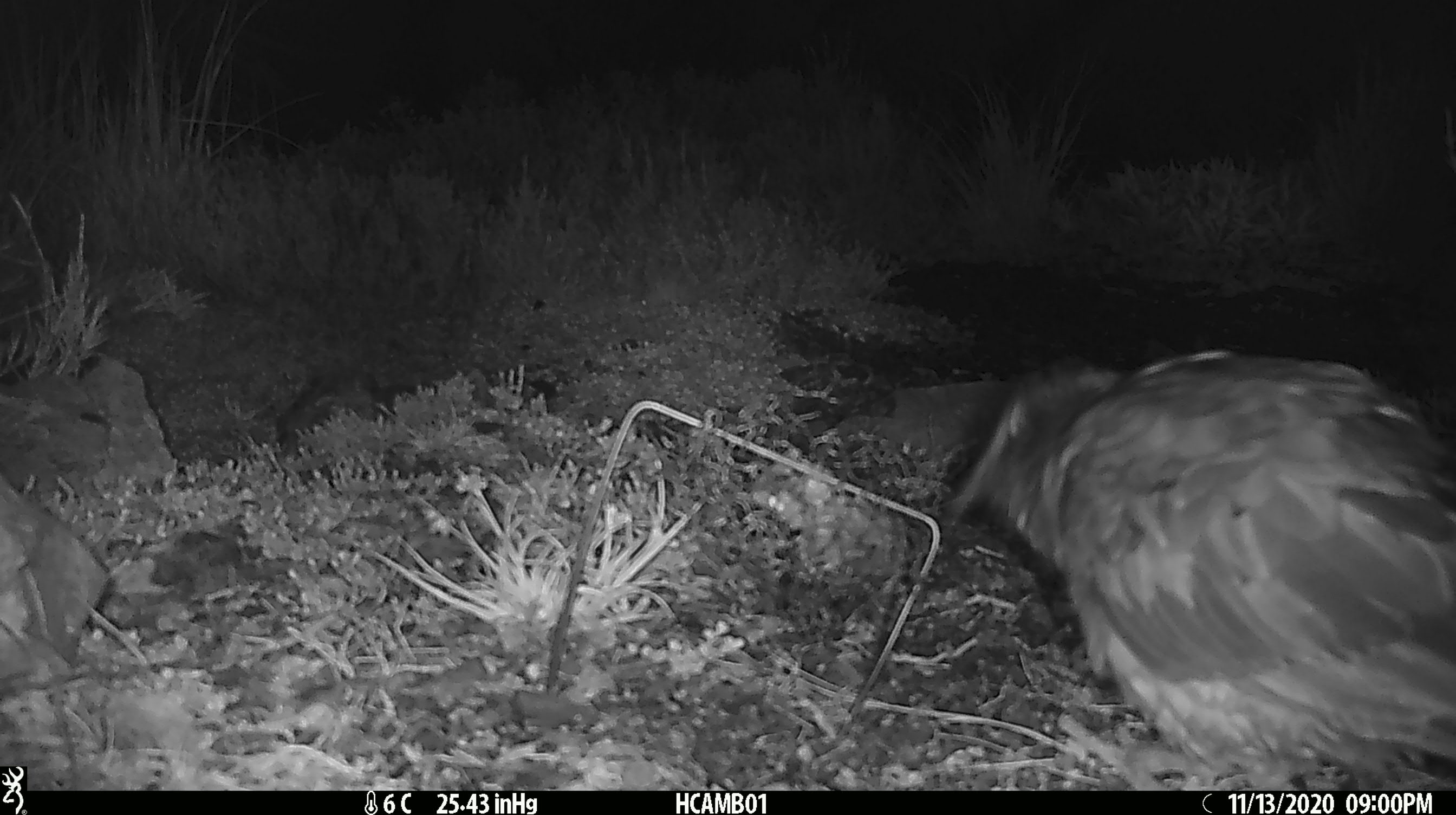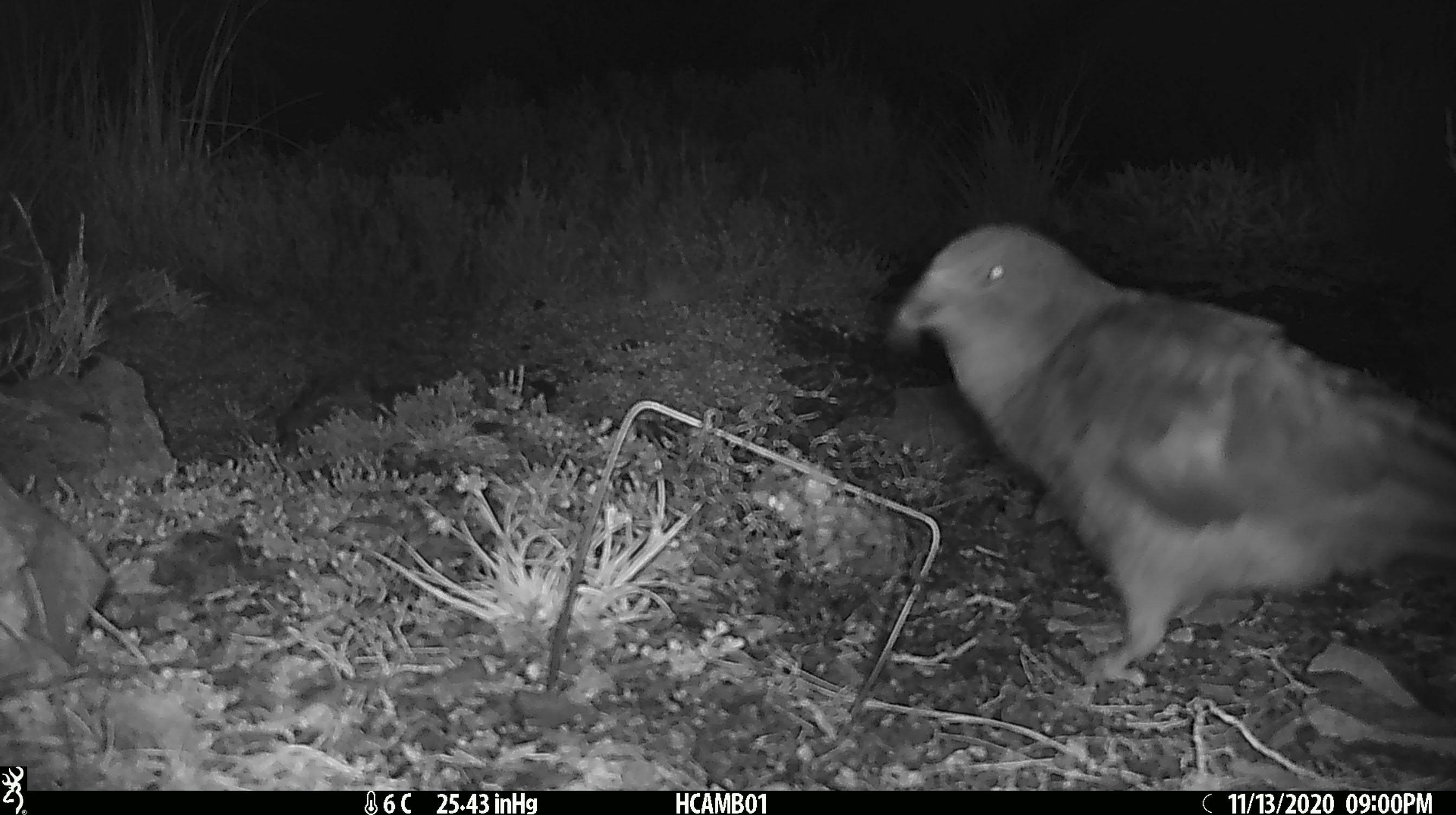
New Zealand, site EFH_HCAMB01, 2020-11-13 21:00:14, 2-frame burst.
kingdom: Animalia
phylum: Chordata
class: Aves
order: Psittaciformes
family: Strigopidae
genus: Nestor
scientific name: Nestor notabilis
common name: kea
Kea (Nestor notabilis).